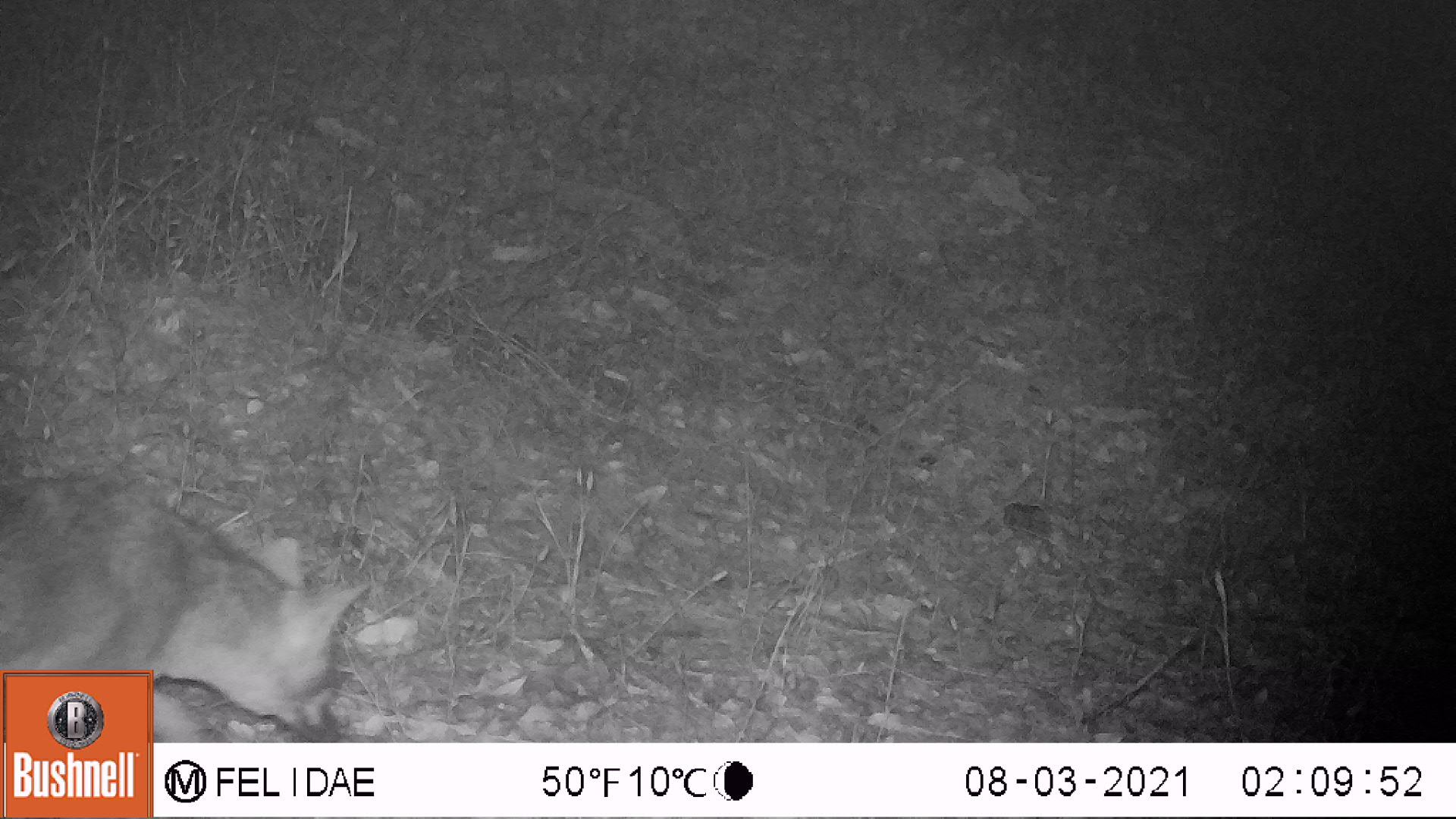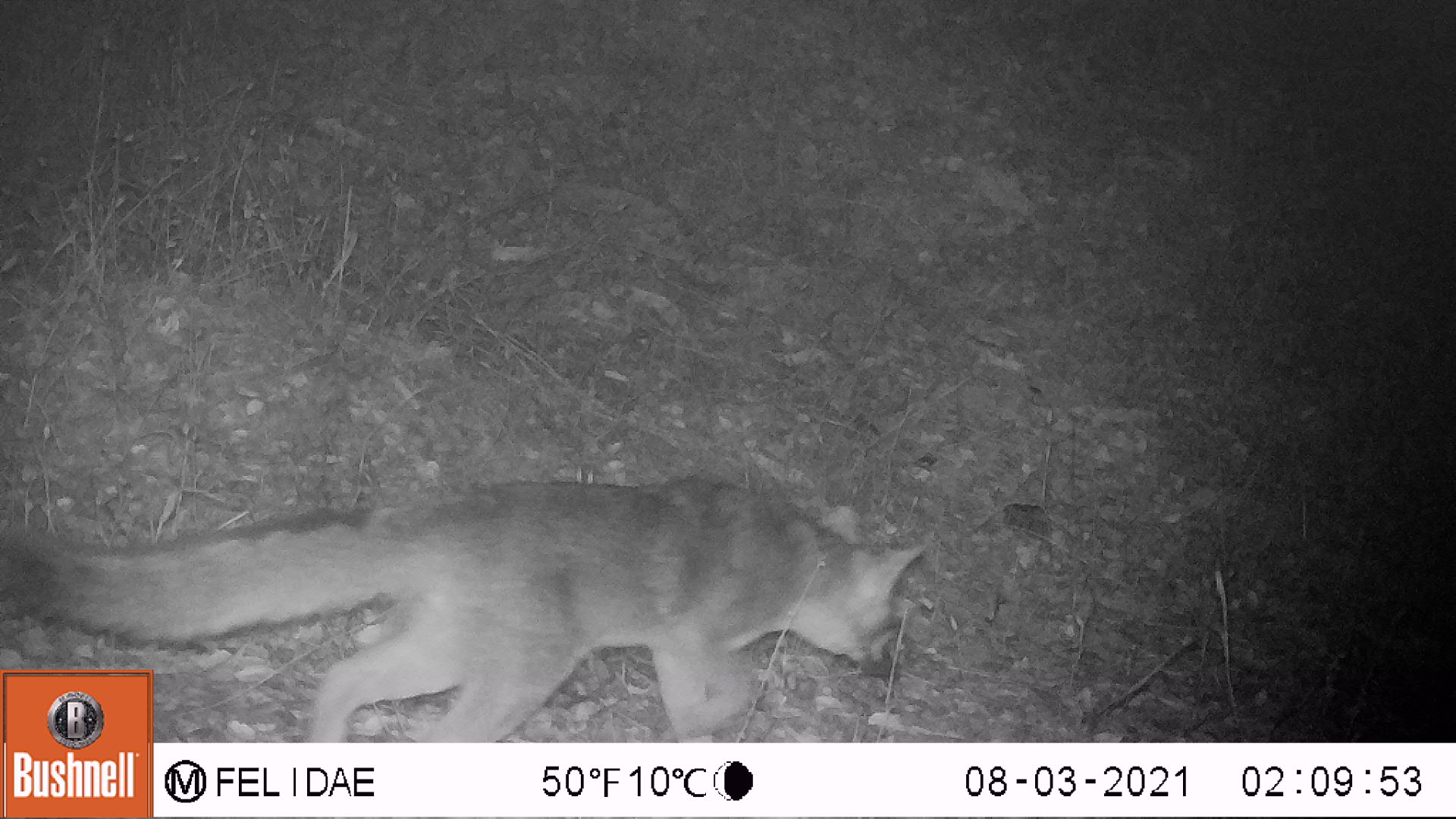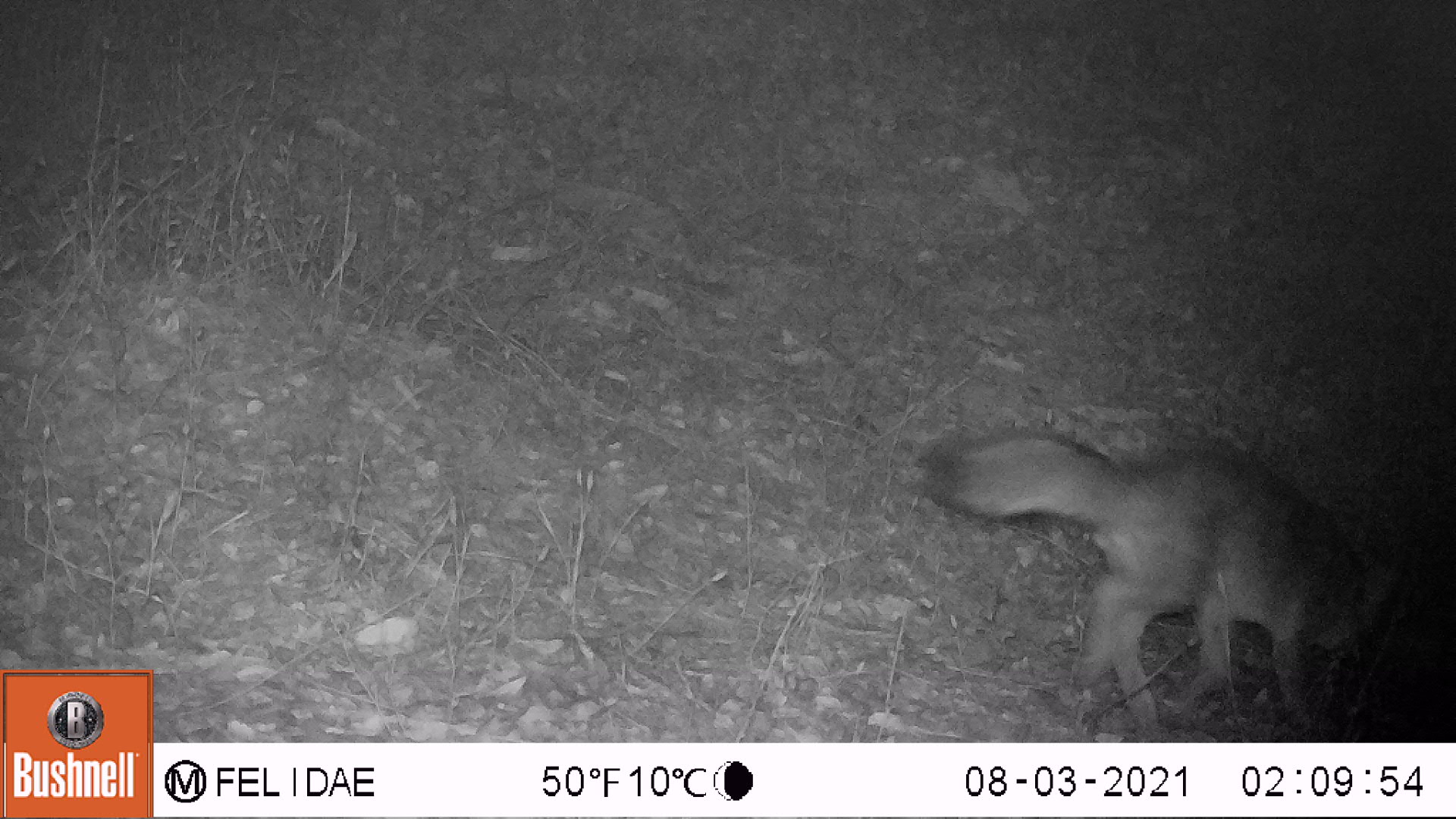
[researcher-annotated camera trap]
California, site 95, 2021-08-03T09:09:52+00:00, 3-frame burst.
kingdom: Animalia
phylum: Chordata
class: Mammalia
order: Carnivora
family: Canidae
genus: Urocyon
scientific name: Urocyon cinereoargenteus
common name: gray fox